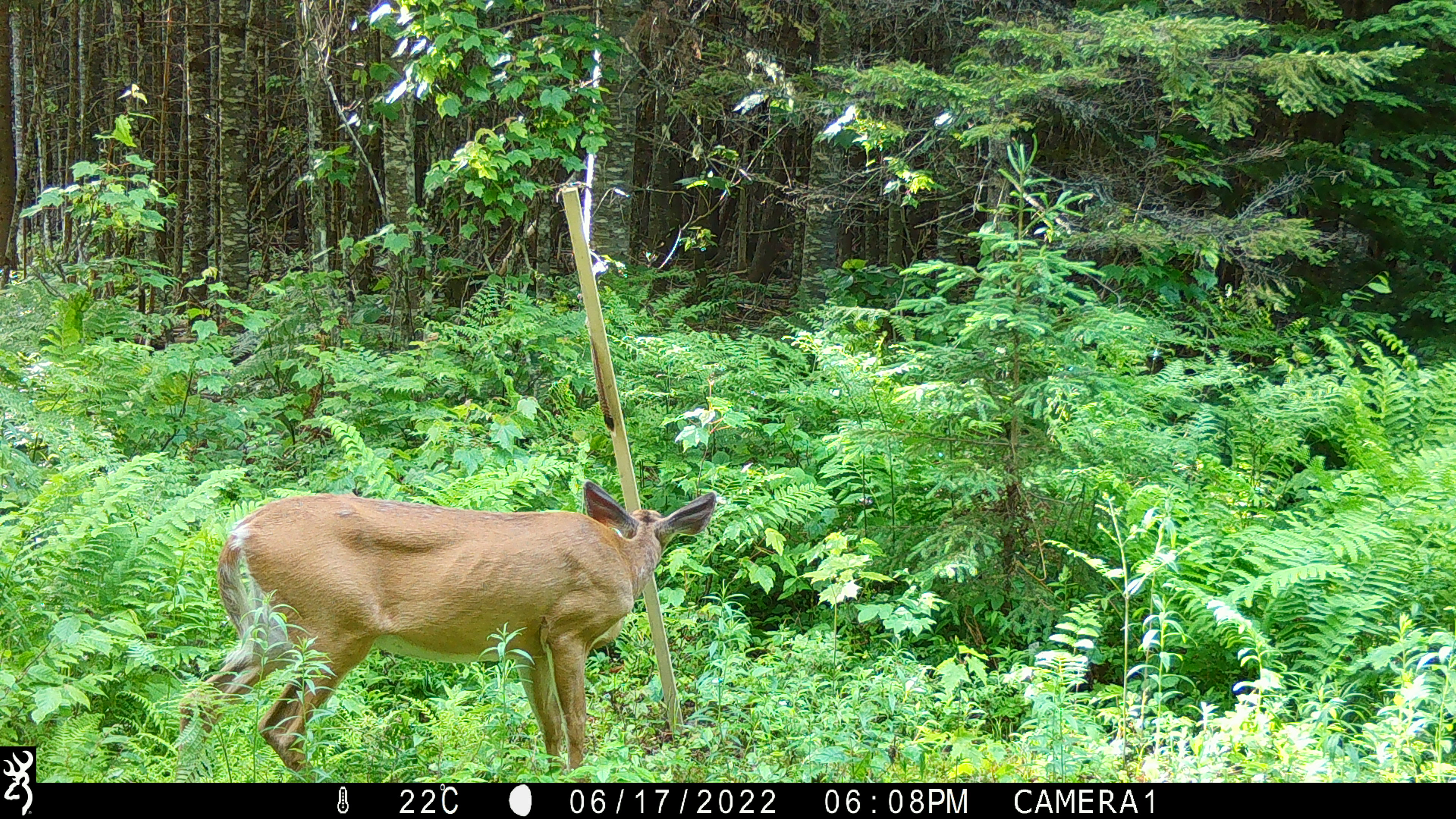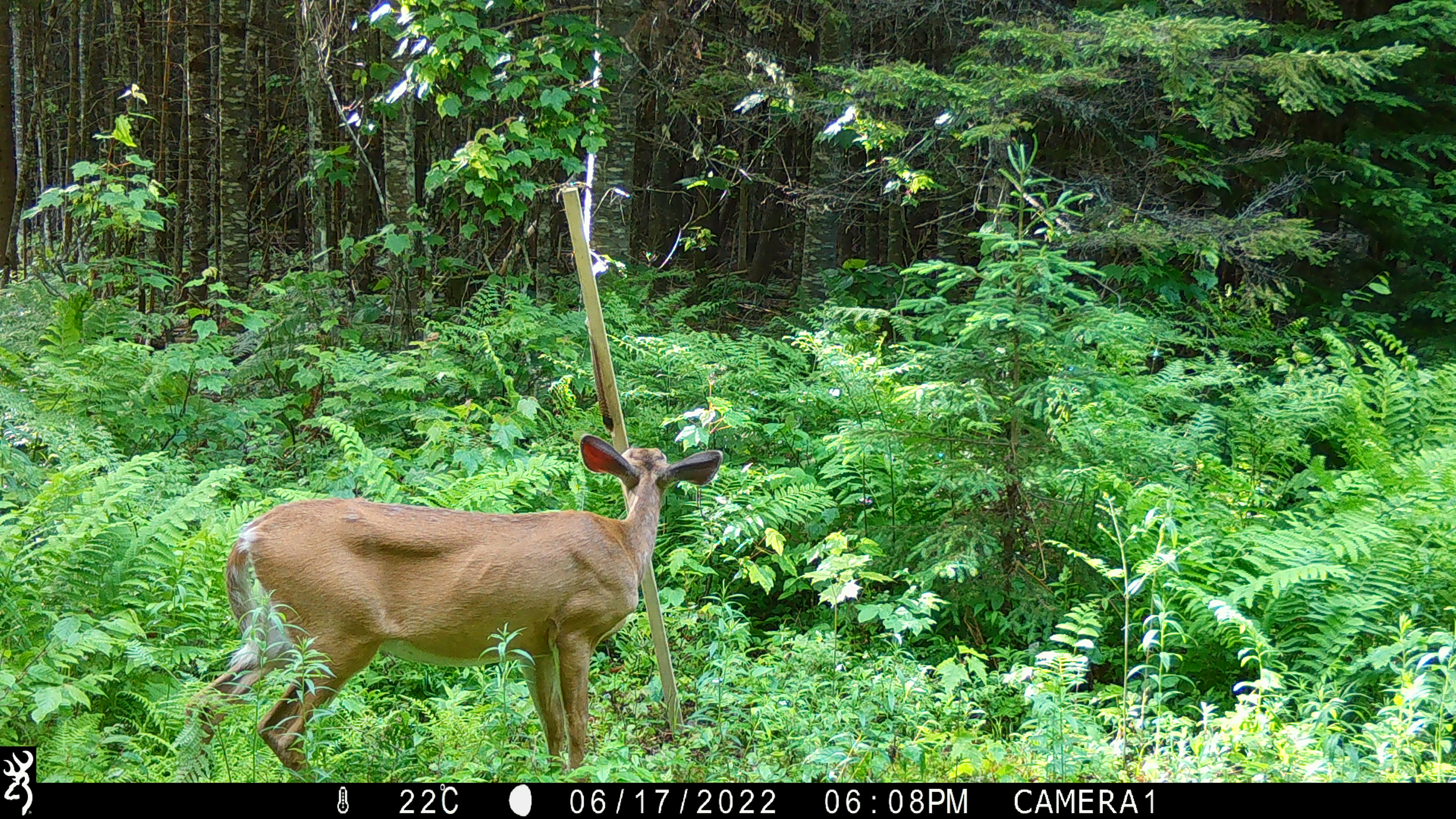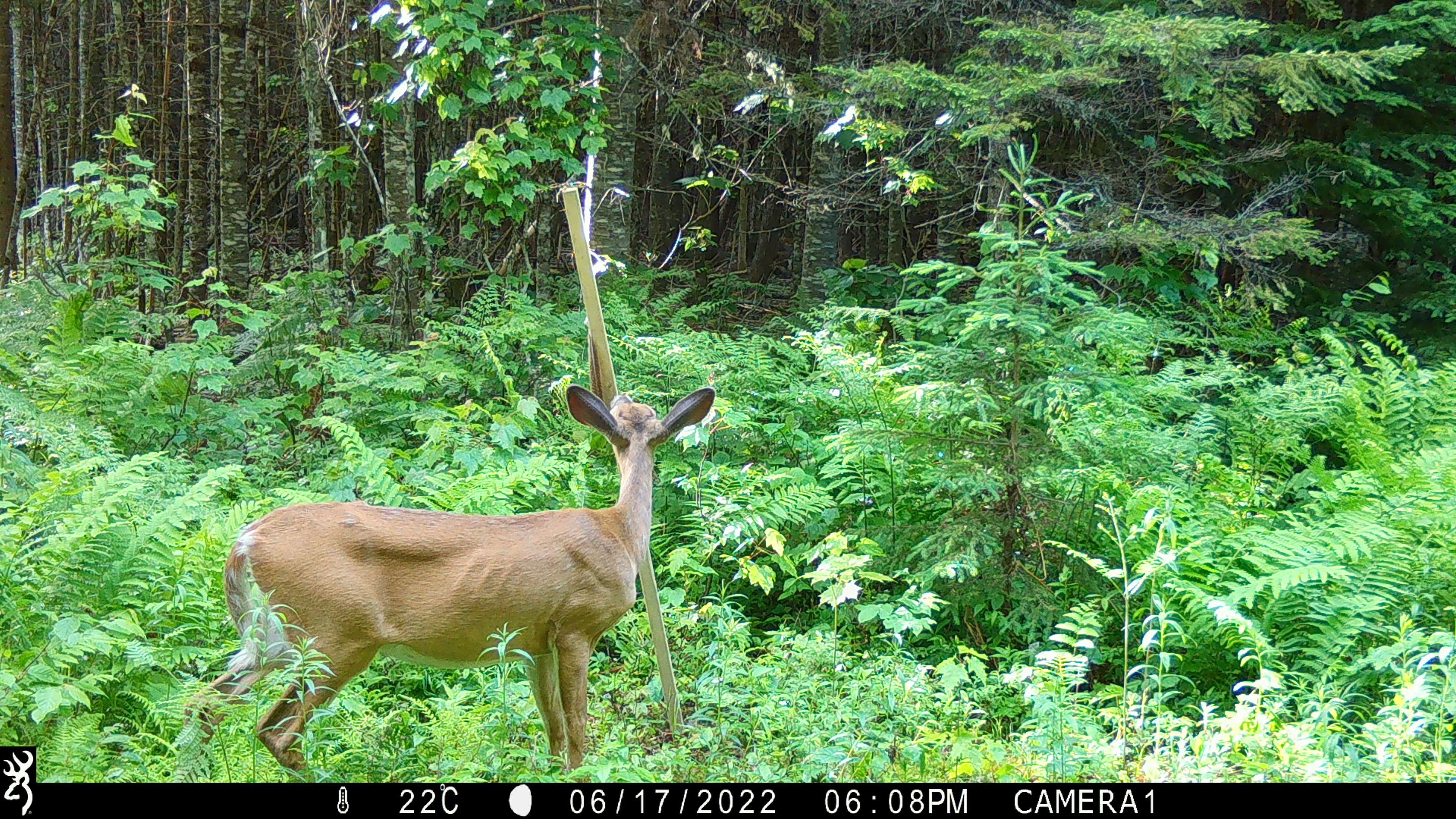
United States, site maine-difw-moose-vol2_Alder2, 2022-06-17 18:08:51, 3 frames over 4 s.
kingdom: Animalia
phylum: Chordata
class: Mammalia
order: Artiodactyla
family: Cervidae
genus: Odocoileus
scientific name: Odocoileus virginianus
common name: white-tailed deer